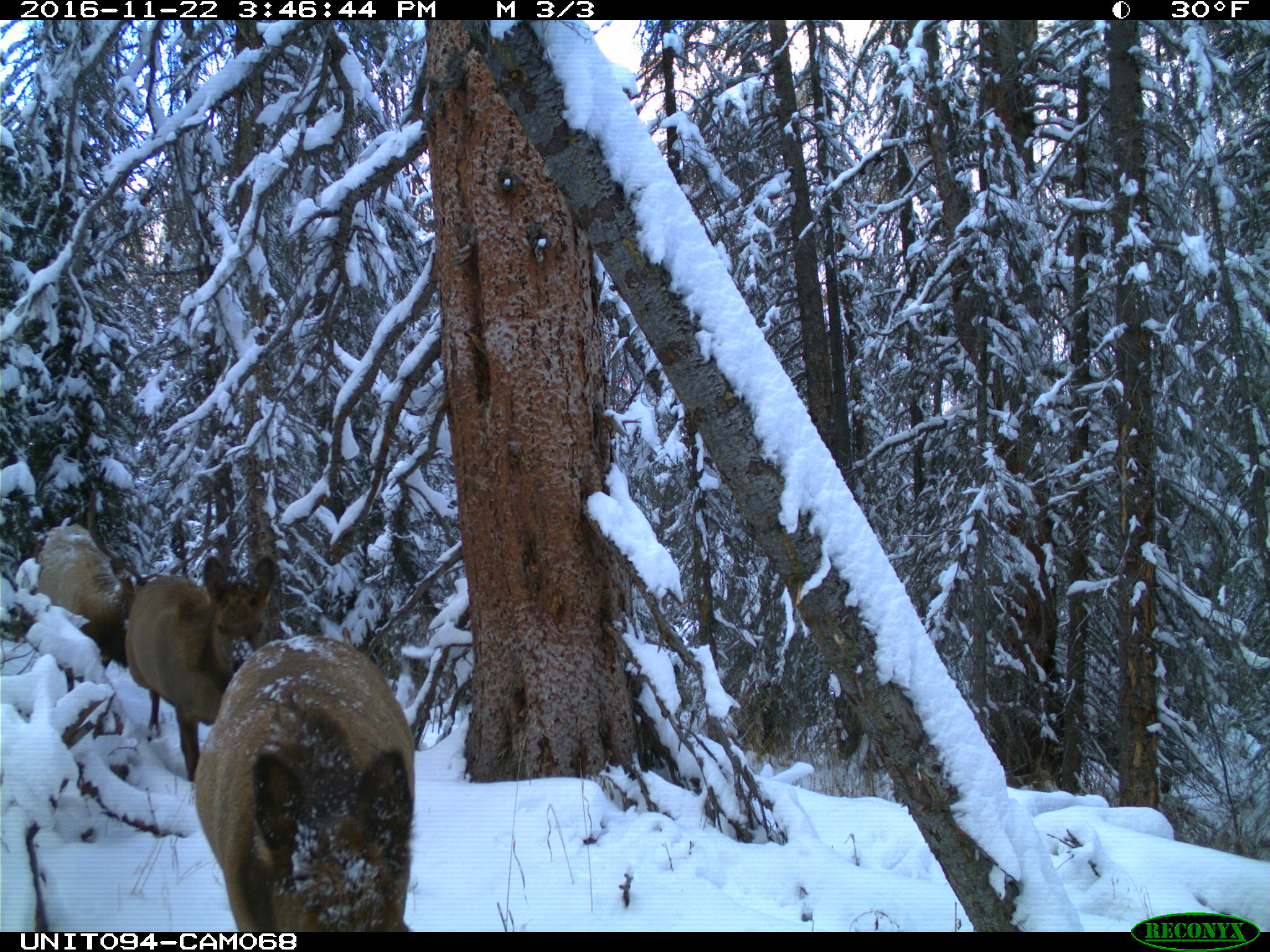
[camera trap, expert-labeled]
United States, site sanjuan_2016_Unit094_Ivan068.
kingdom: Animalia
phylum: Chordata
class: Mammalia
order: Artiodactyla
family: Cervidae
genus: Cervus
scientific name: Cervus elaphus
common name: red deer